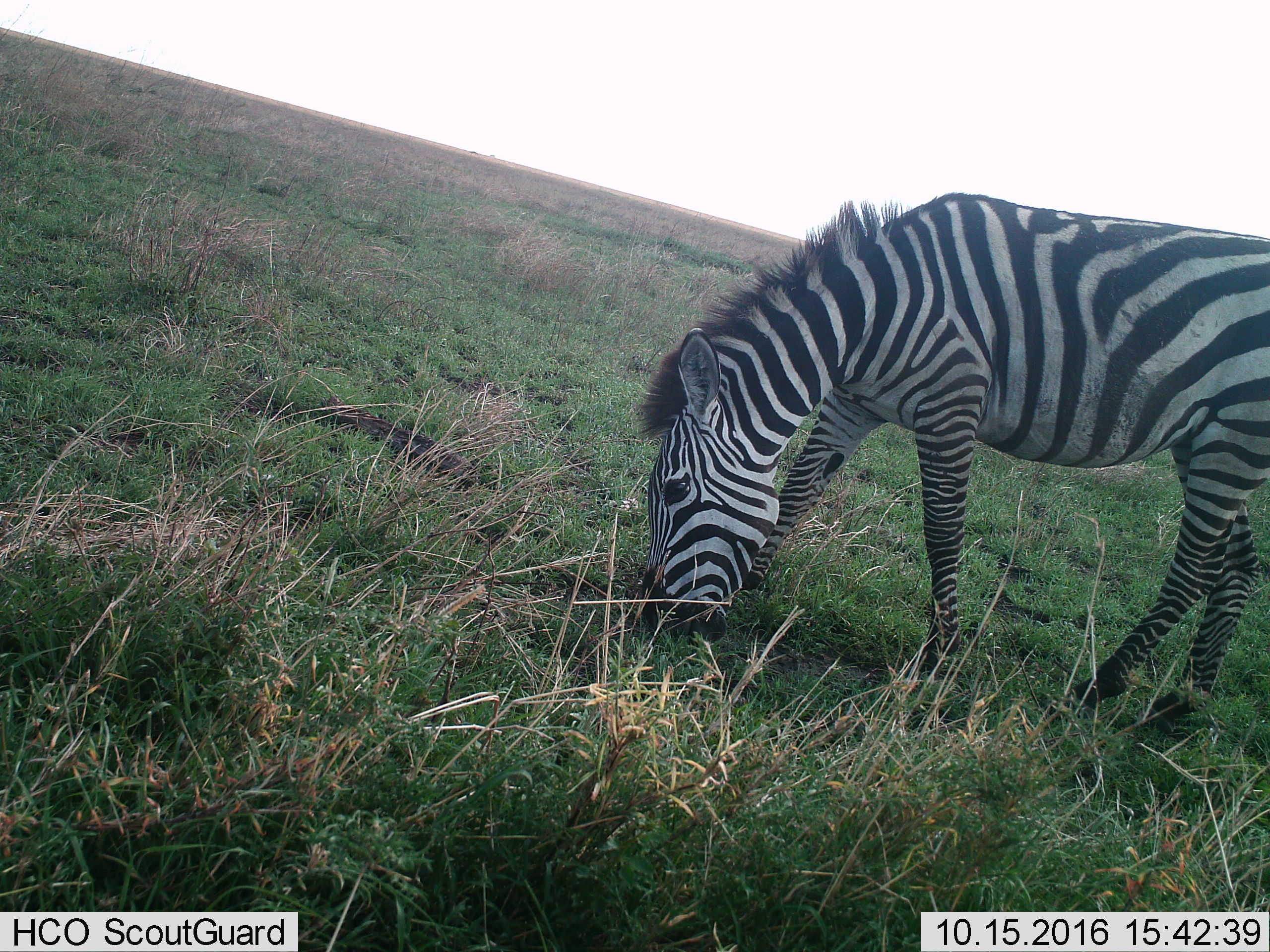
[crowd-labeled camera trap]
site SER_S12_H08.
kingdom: Animalia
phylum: Chordata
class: Mammalia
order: Perissodactyla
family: Equidae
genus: Equus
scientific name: Equus quagga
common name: plains zebra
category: zebraplains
Zebraplains (plains zebra) (Equus quagga), count 1. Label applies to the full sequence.